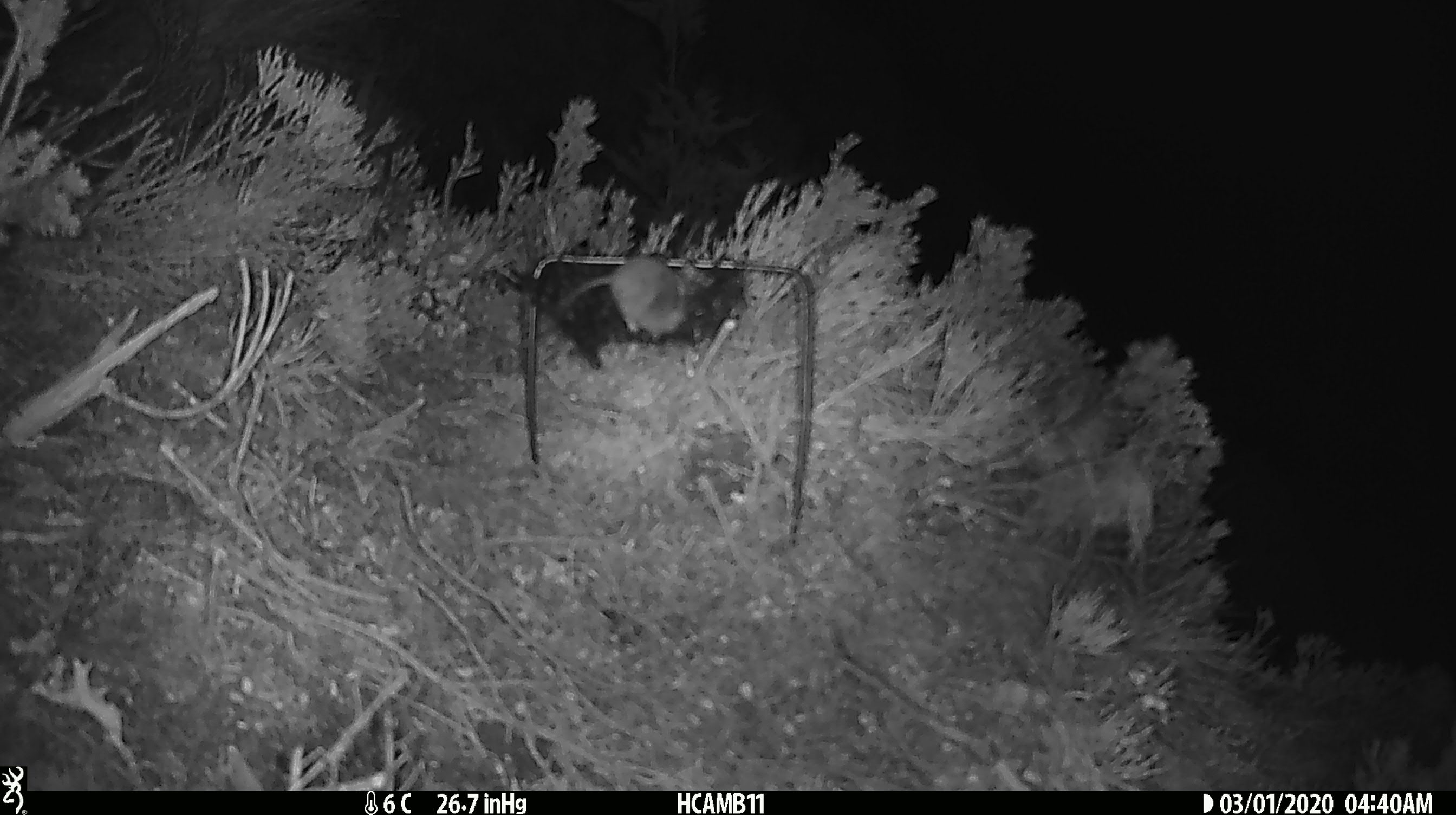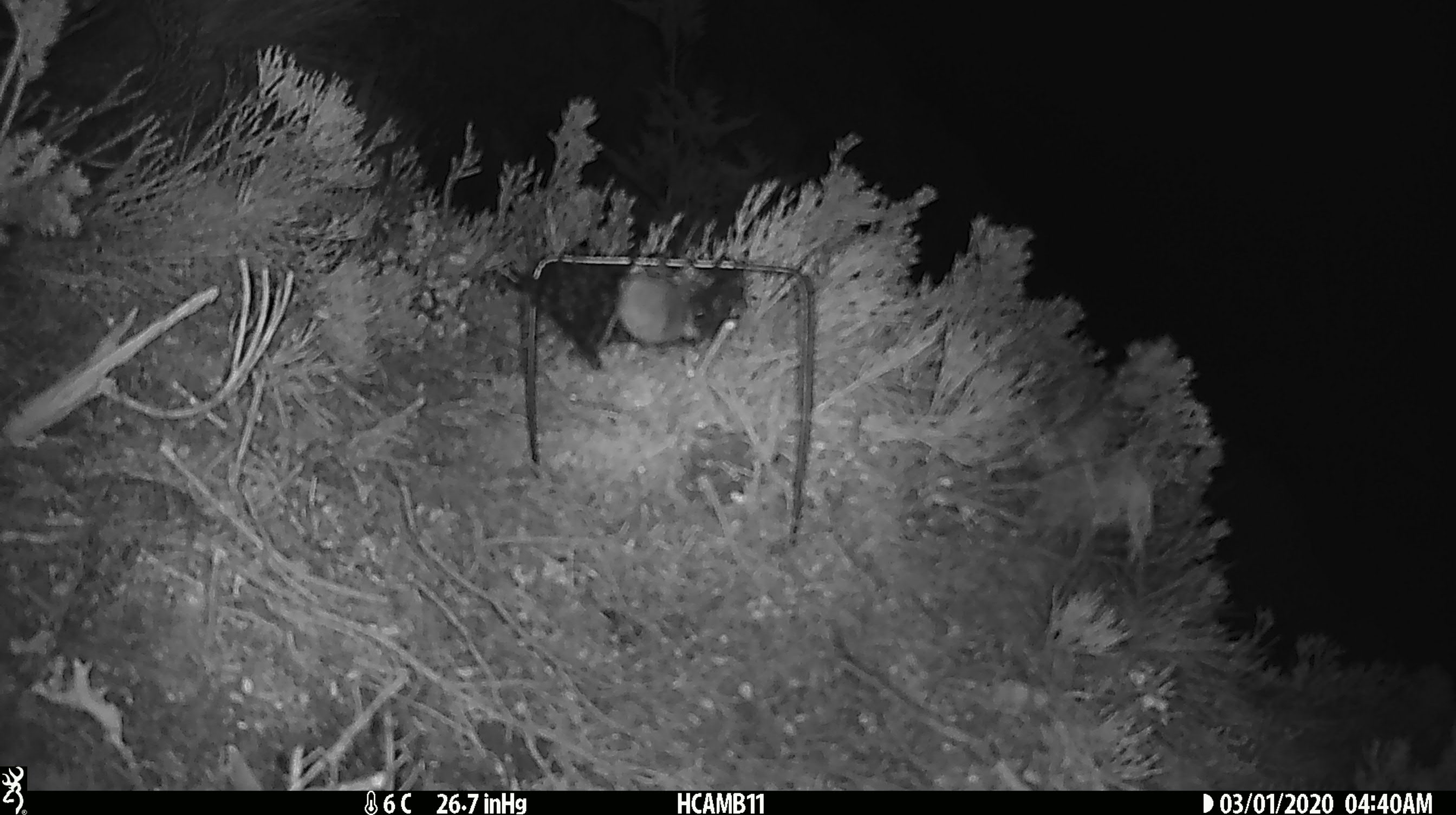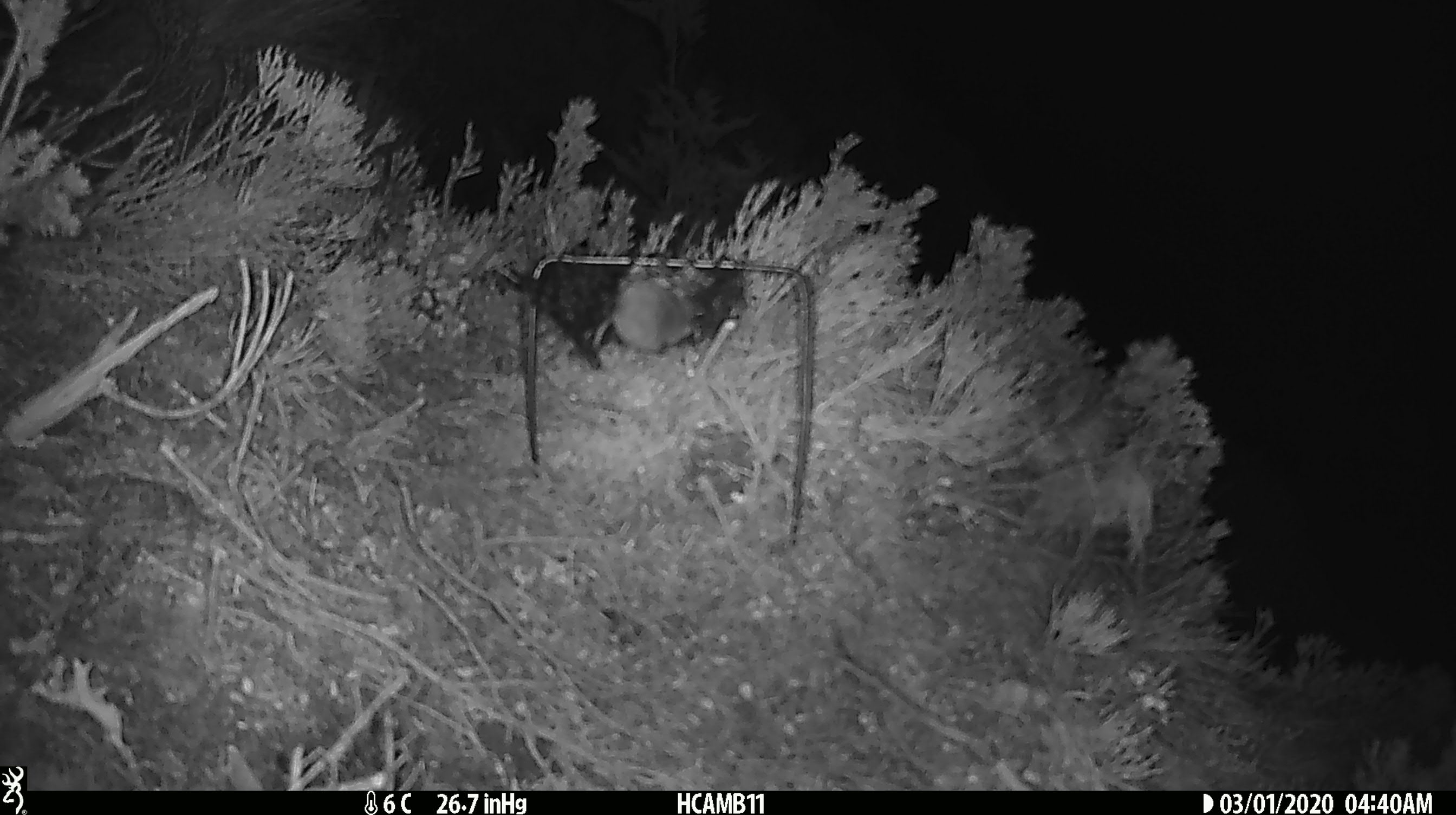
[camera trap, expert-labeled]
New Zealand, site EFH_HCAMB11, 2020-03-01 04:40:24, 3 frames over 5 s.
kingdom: Animalia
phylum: Chordata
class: Mammalia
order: Rodentia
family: Muridae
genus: Mus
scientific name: Mus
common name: mouse